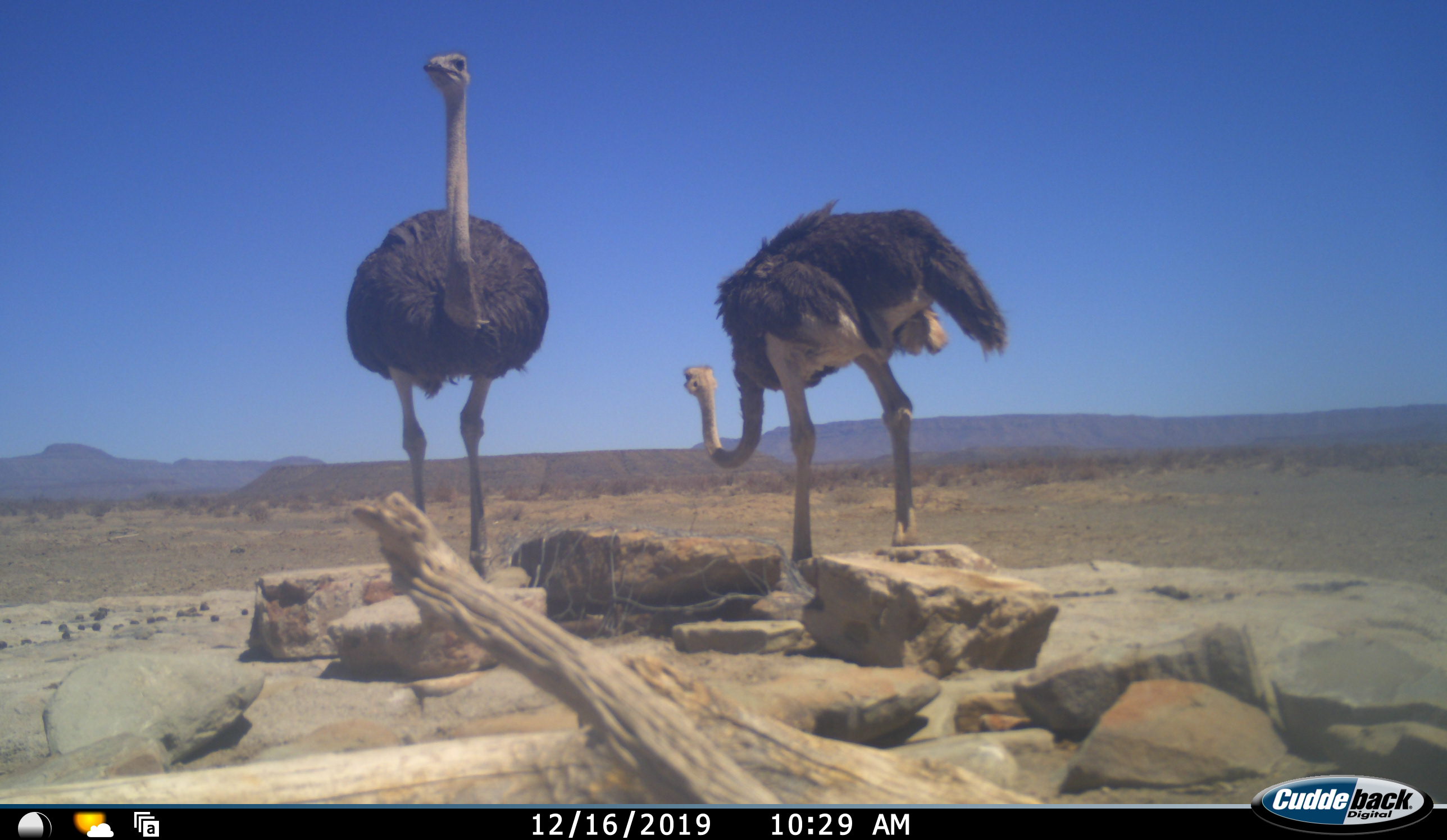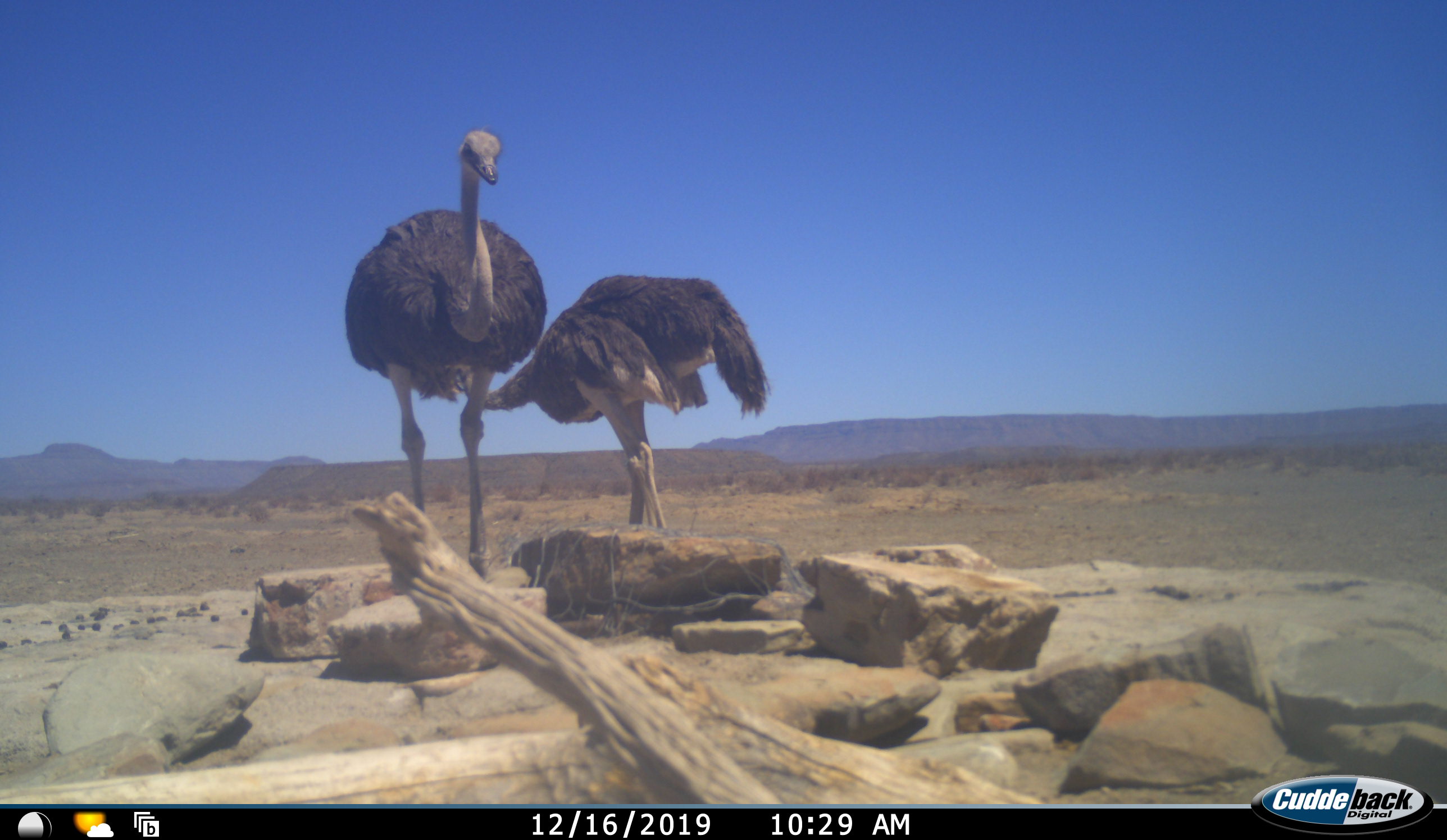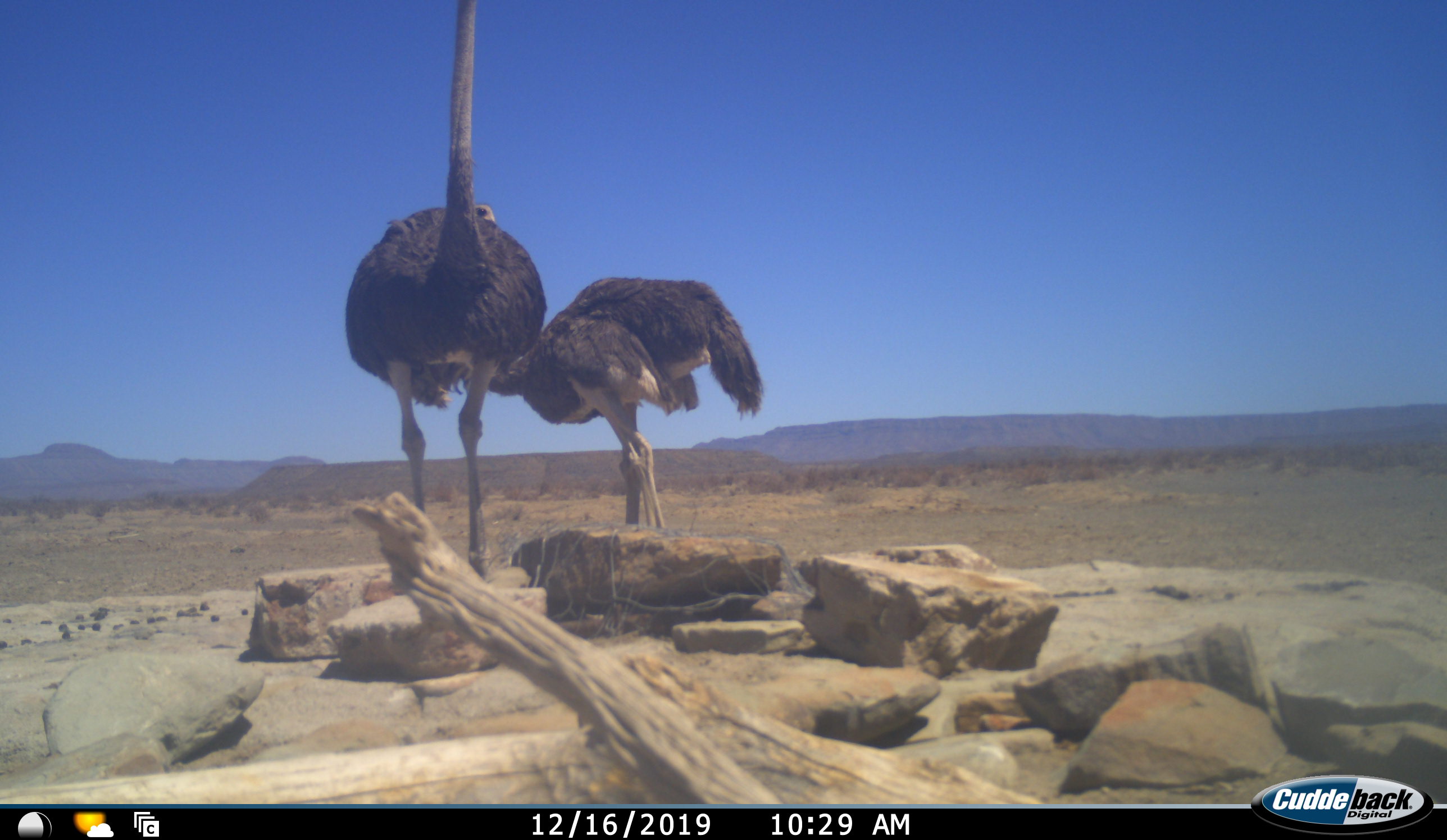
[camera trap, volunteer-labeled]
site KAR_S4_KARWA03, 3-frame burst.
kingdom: Animalia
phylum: Chordata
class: Aves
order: Struthioniformes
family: Struthionidae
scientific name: Struthionidae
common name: ostrich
Ostrich (Struthionidae), count 2. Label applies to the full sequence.